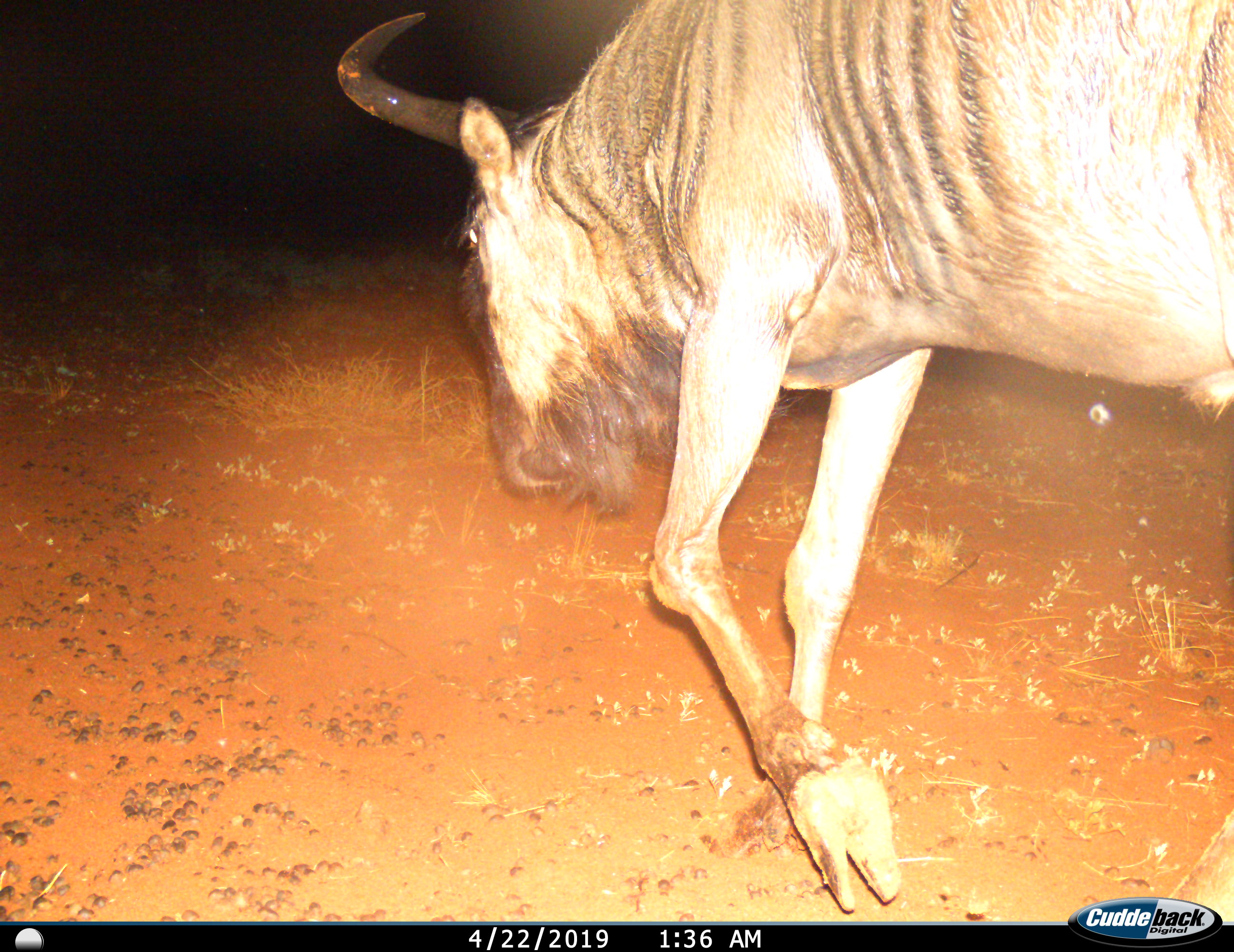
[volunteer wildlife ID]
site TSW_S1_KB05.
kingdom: Animalia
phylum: Chordata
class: Mammalia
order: Artiodactyla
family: Bovidae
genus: Connochaetes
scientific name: Connochaetes taurinus taurinus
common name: blue wildebeest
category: wildebeestblue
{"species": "wildebeestblue (blue wildebeest) (Connochaetes taurinus taurinus)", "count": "1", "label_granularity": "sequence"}